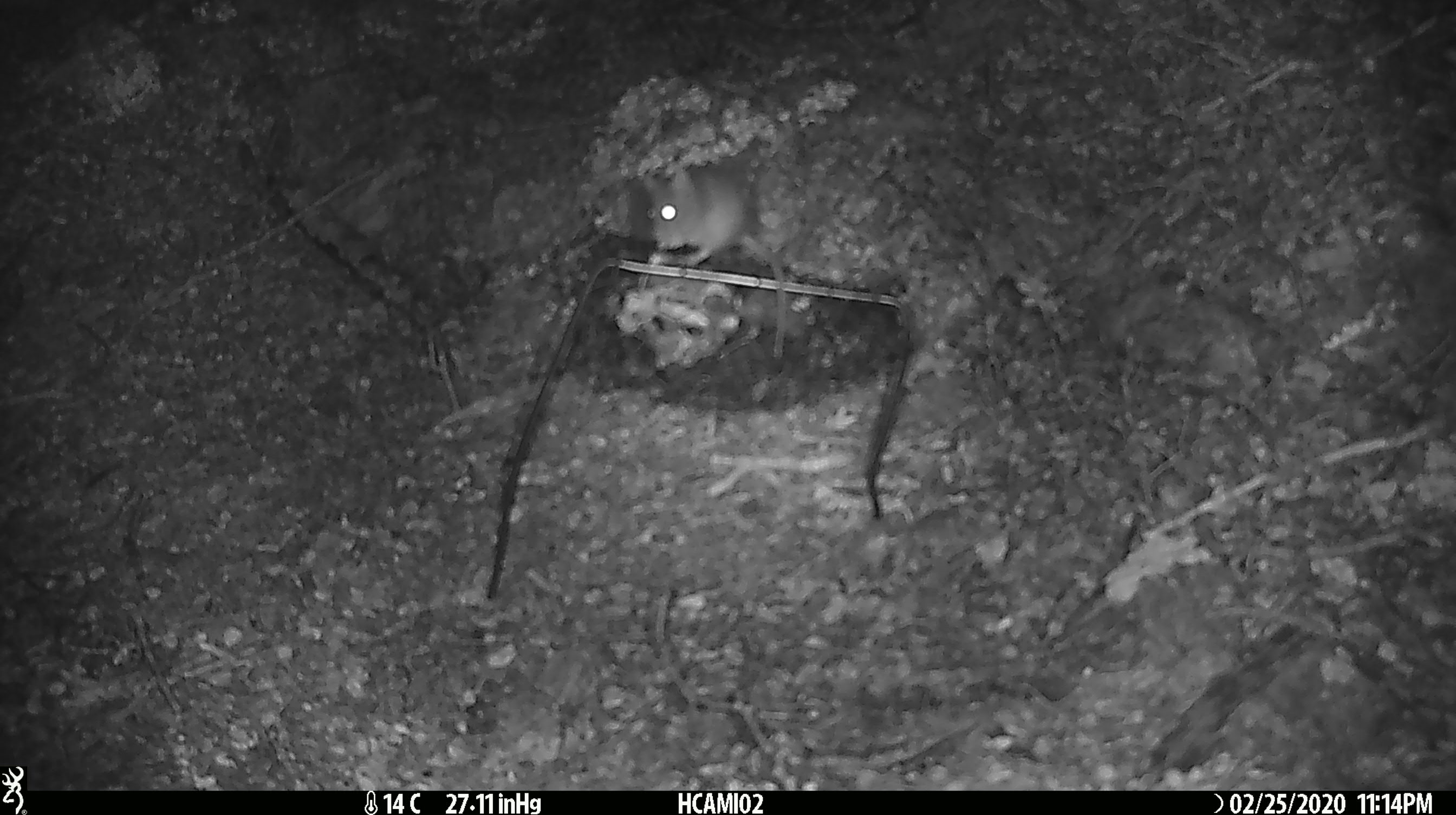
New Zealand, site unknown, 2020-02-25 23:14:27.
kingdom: Animalia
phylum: Chordata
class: Mammalia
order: Rodentia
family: Muridae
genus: Mus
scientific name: Mus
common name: mouse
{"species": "mouse (Mus)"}